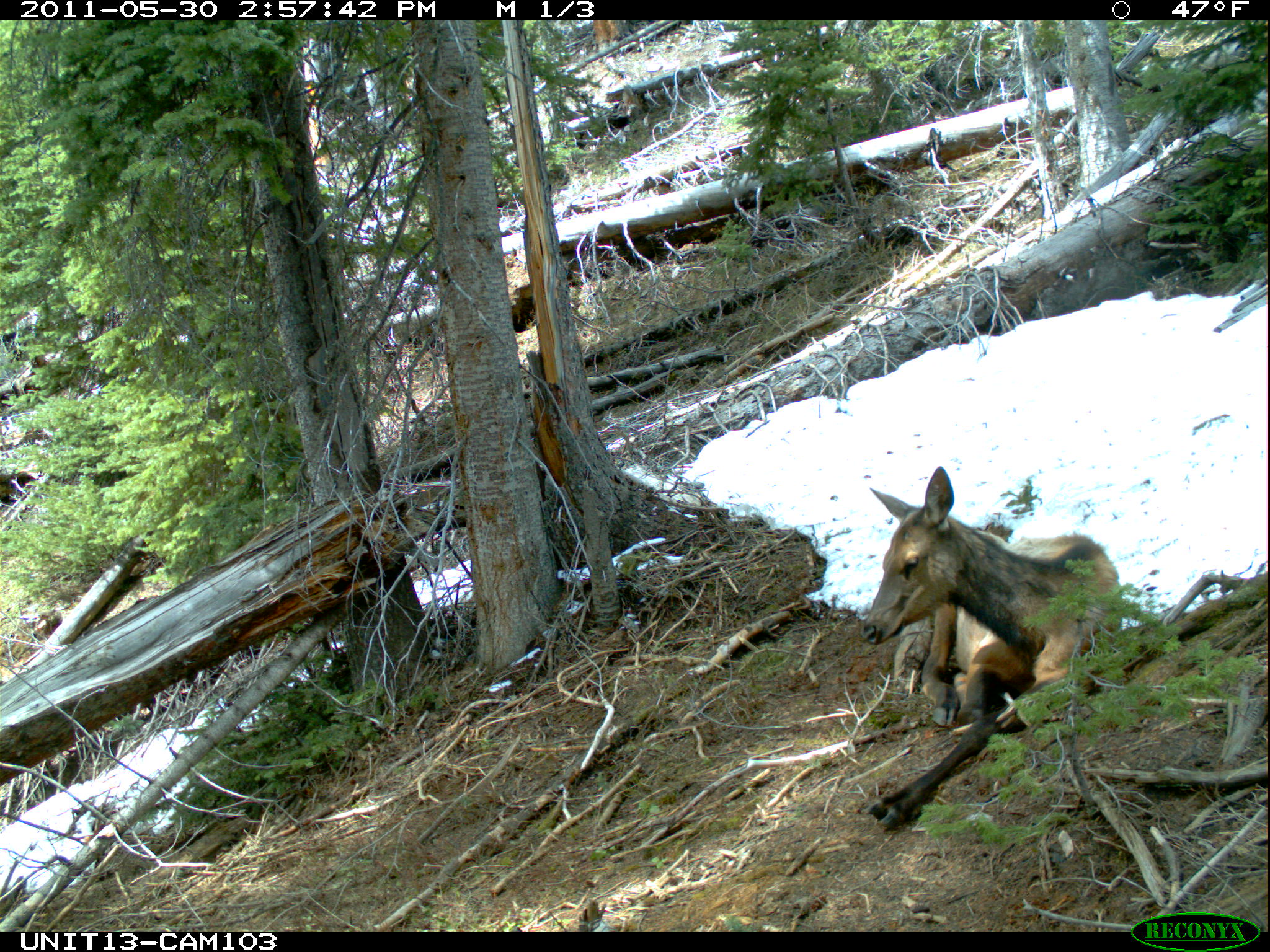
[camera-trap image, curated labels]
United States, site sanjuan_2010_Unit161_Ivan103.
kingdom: Animalia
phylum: Chordata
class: Mammalia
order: Artiodactyla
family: Cervidae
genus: Cervus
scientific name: Cervus elaphus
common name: red deer